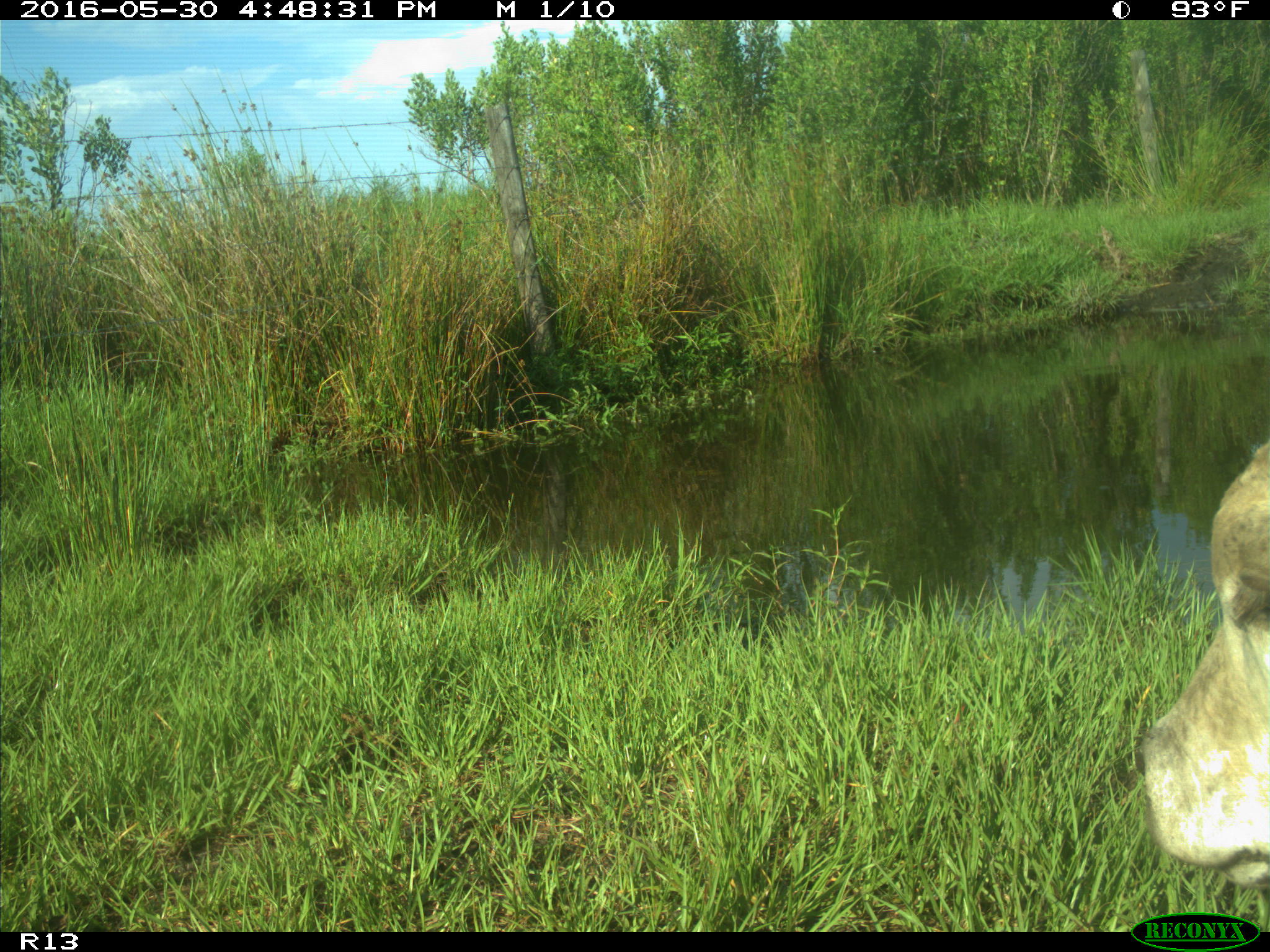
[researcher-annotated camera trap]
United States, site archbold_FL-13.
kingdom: Animalia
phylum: Chordata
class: Mammalia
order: Artiodactyla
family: Bovidae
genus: Bos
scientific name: Bos taurus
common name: domestic cow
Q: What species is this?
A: Bos taurus (domestic cow).